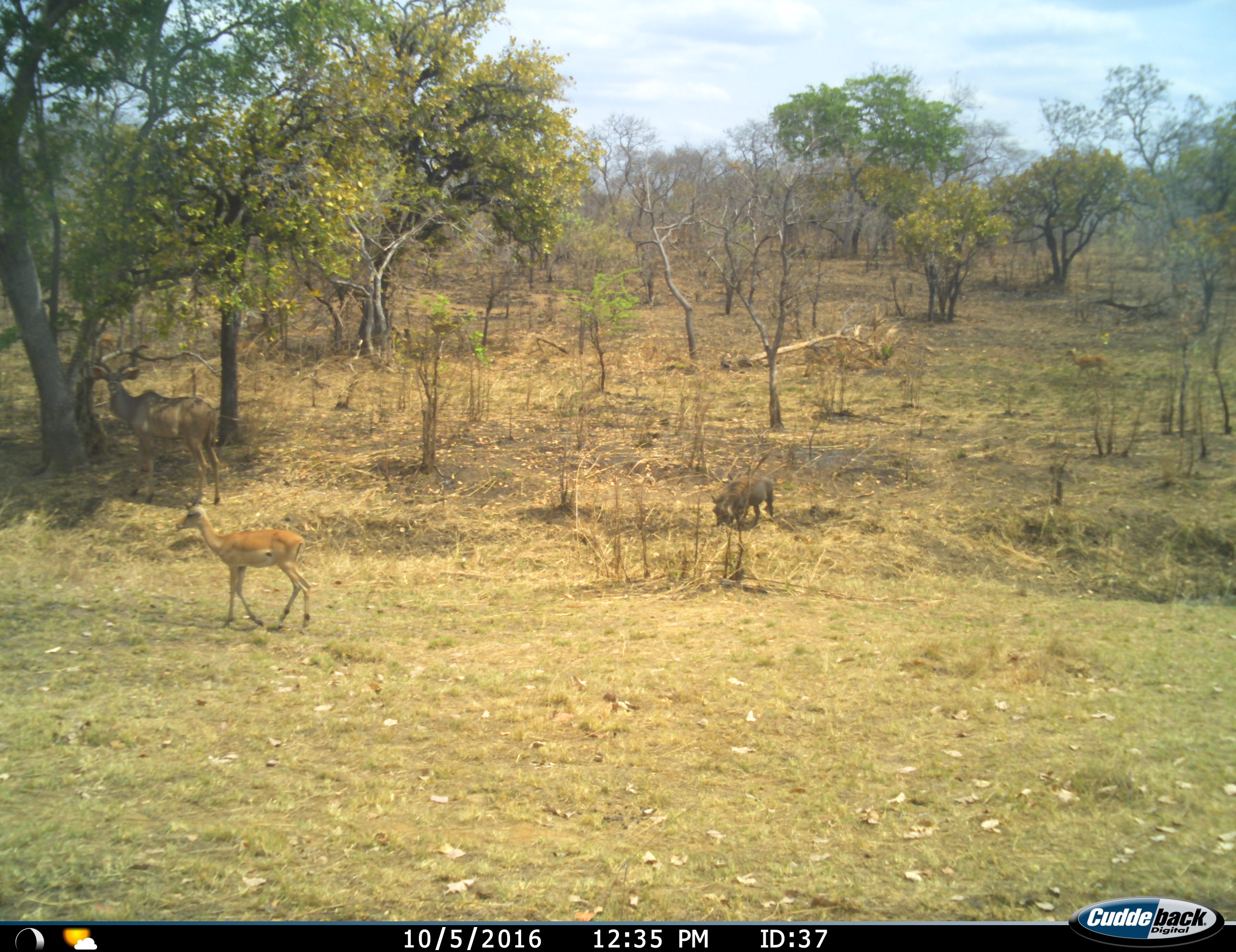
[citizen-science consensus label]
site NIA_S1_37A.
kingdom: Animalia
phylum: Chordata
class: Mammalia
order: Artiodactyla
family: Bovidae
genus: Aepyceros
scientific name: Aepyceros melampus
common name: impala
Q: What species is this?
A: Impala (Aepyceros melampus).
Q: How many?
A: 2.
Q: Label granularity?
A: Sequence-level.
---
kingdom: Animalia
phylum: Chordata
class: Mammalia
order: Artiodactyla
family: Bovidae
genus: Tragelaphus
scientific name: Tragelaphus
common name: kudu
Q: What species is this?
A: Kudu (Tragelaphus).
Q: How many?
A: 1.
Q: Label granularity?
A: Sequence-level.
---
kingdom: Animalia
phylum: Chordata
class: Mammalia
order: Artiodactyla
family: Suidae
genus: Phacochoerus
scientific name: Phacochoerus africanus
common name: warthog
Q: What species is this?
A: Warthog (Phacochoerus africanus).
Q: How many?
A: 1.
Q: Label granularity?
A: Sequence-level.